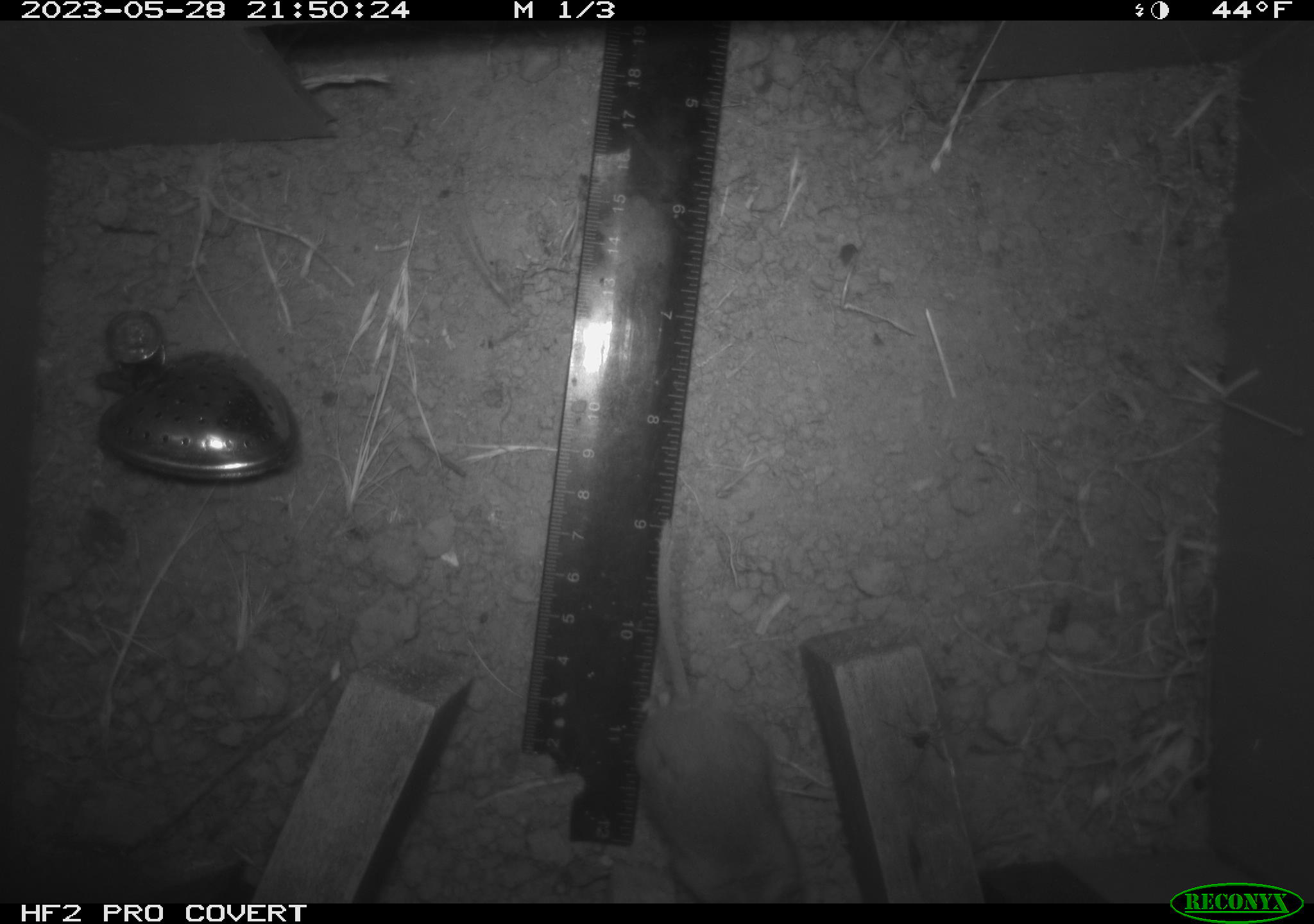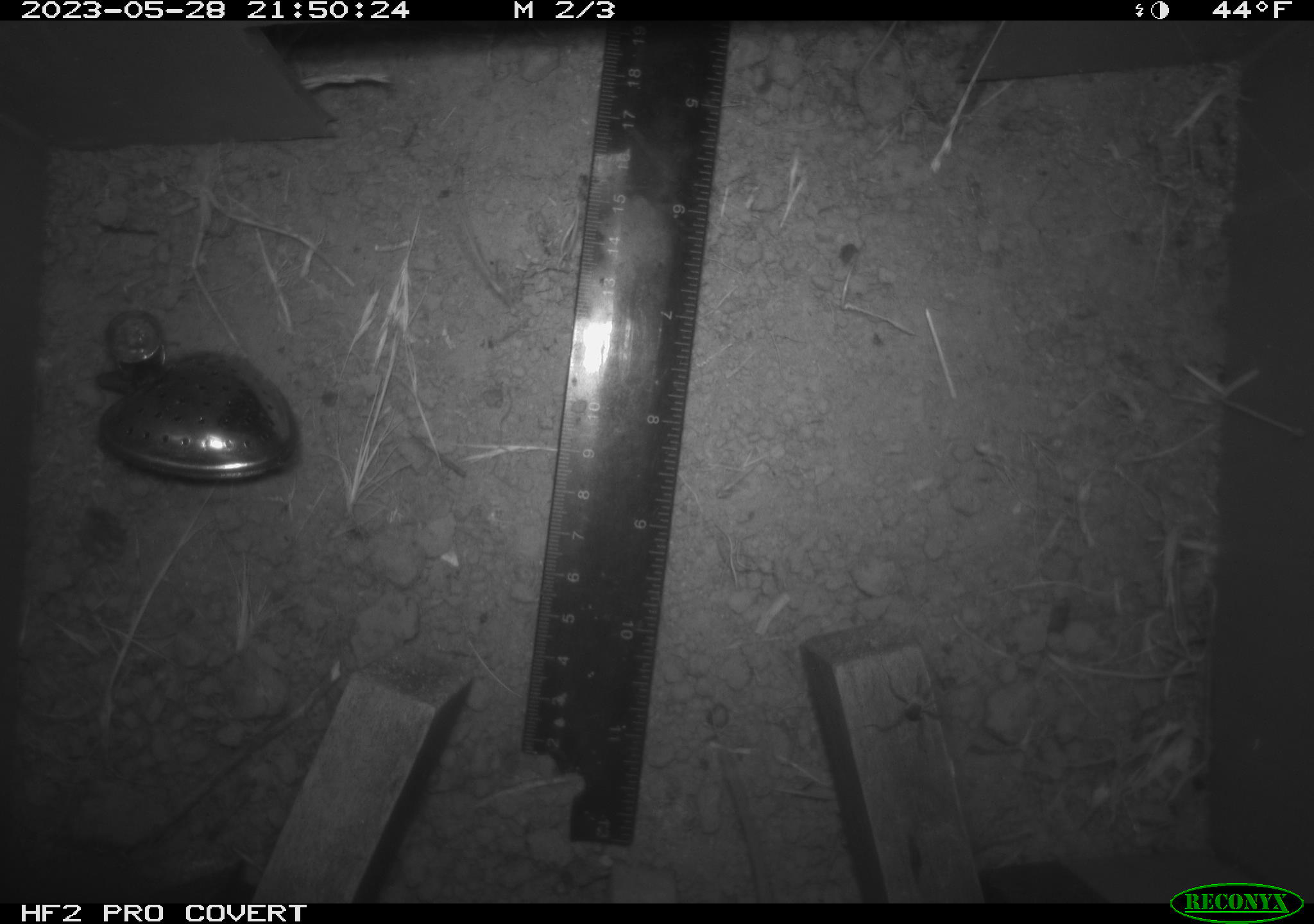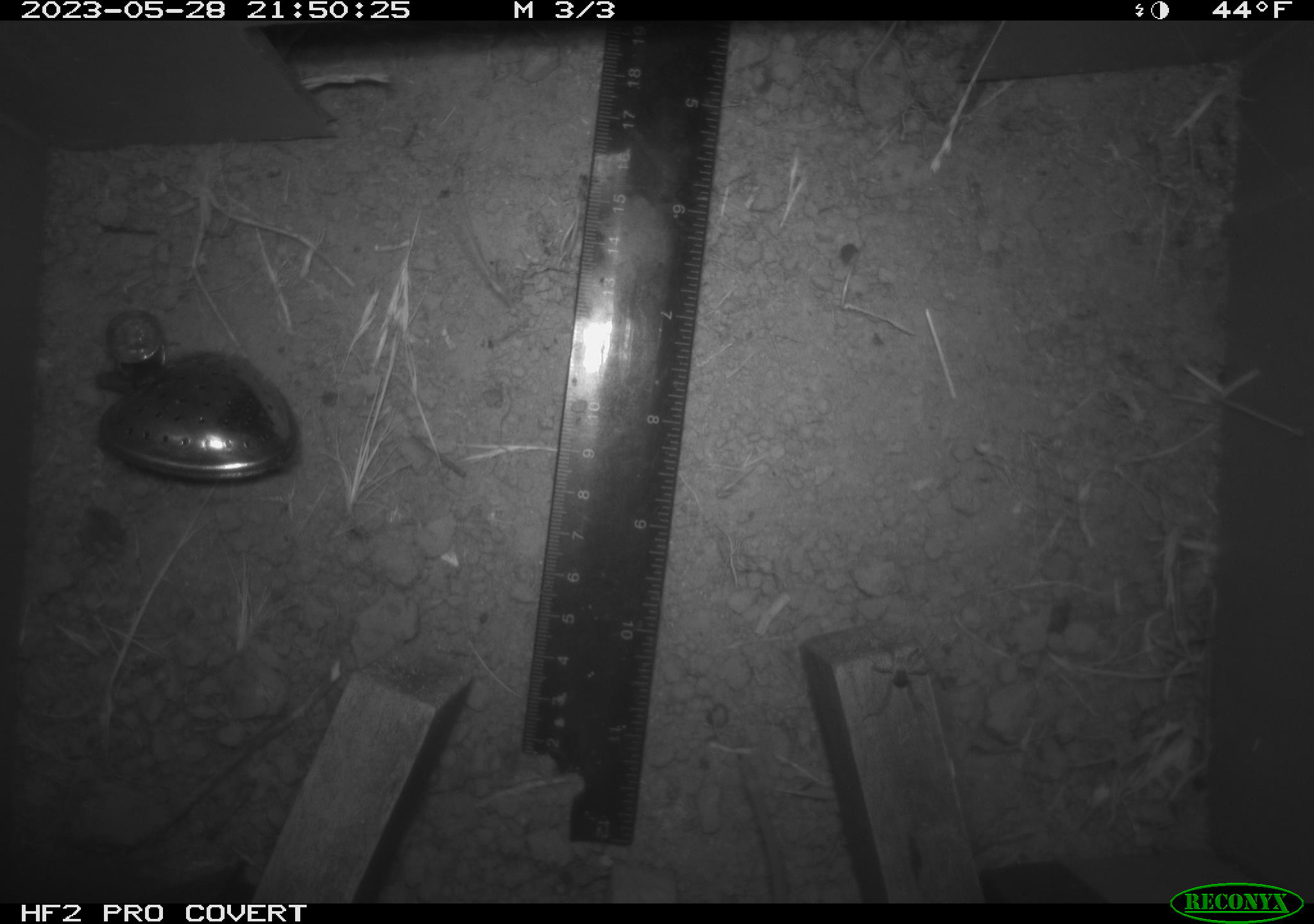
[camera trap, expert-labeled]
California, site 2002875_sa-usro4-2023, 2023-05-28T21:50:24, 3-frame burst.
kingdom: Animalia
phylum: Chordata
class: Mammalia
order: Rodentia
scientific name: Rodentia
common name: mouse species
Mouse species (Rodentia).